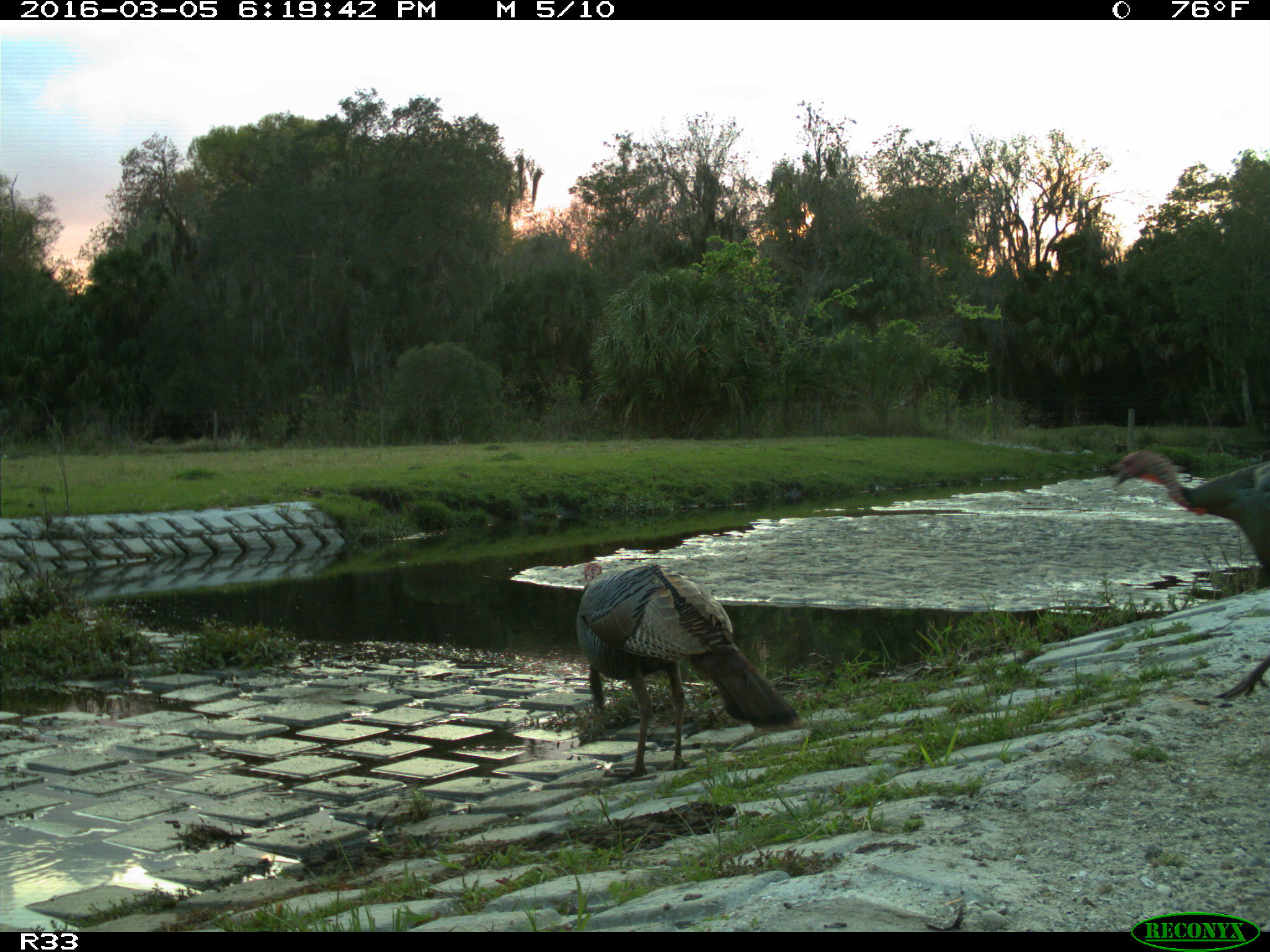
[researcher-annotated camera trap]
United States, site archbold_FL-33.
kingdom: Animalia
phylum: Chordata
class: Aves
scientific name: Aves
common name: birds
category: unidentified bird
Unidentified bird (birds) (Aves).